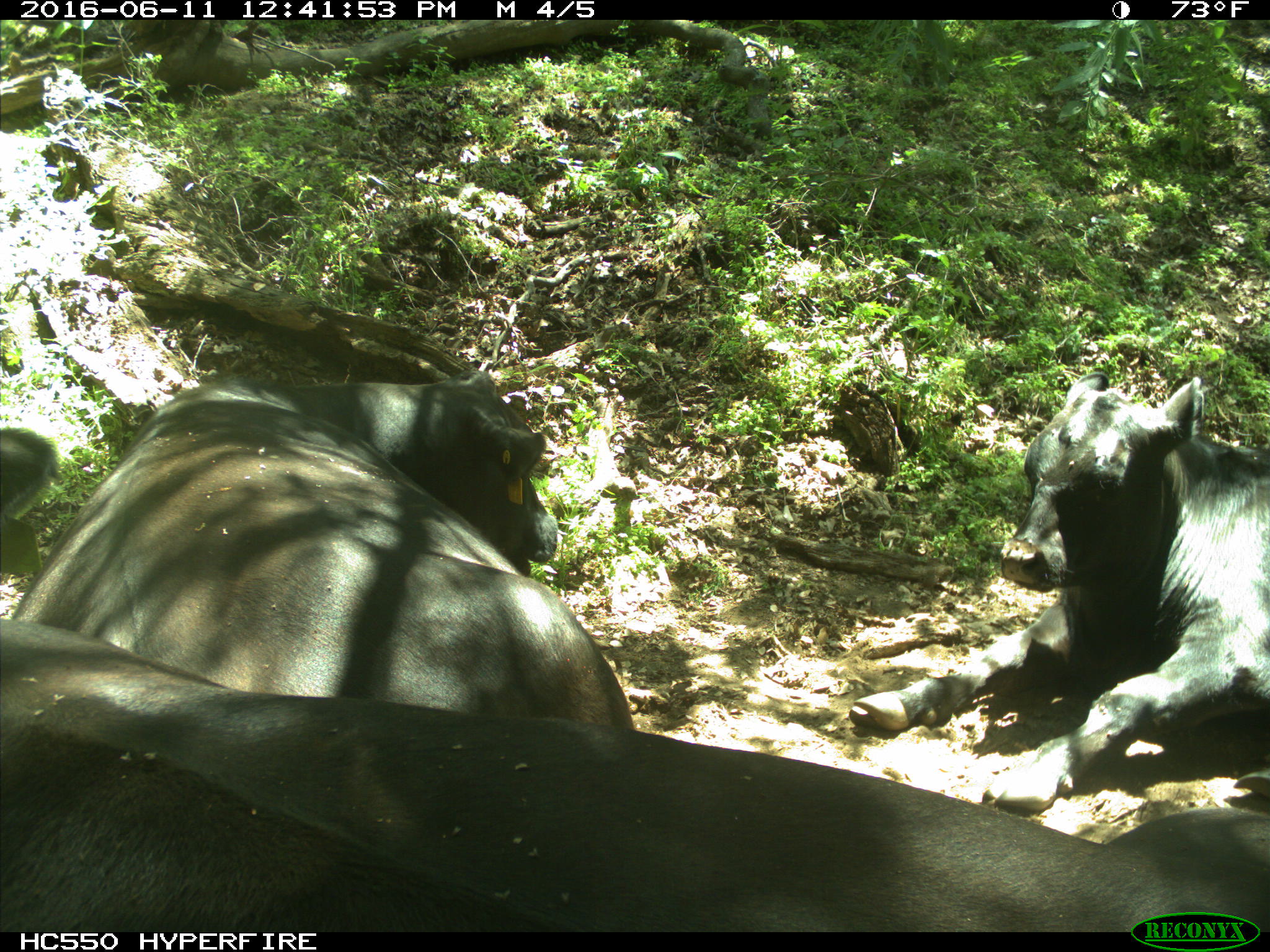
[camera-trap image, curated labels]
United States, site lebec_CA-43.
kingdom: Animalia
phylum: Chordata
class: Mammalia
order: Artiodactyla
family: Bovidae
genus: Bos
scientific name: Bos taurus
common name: domestic cow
Bos taurus (domestic cow).